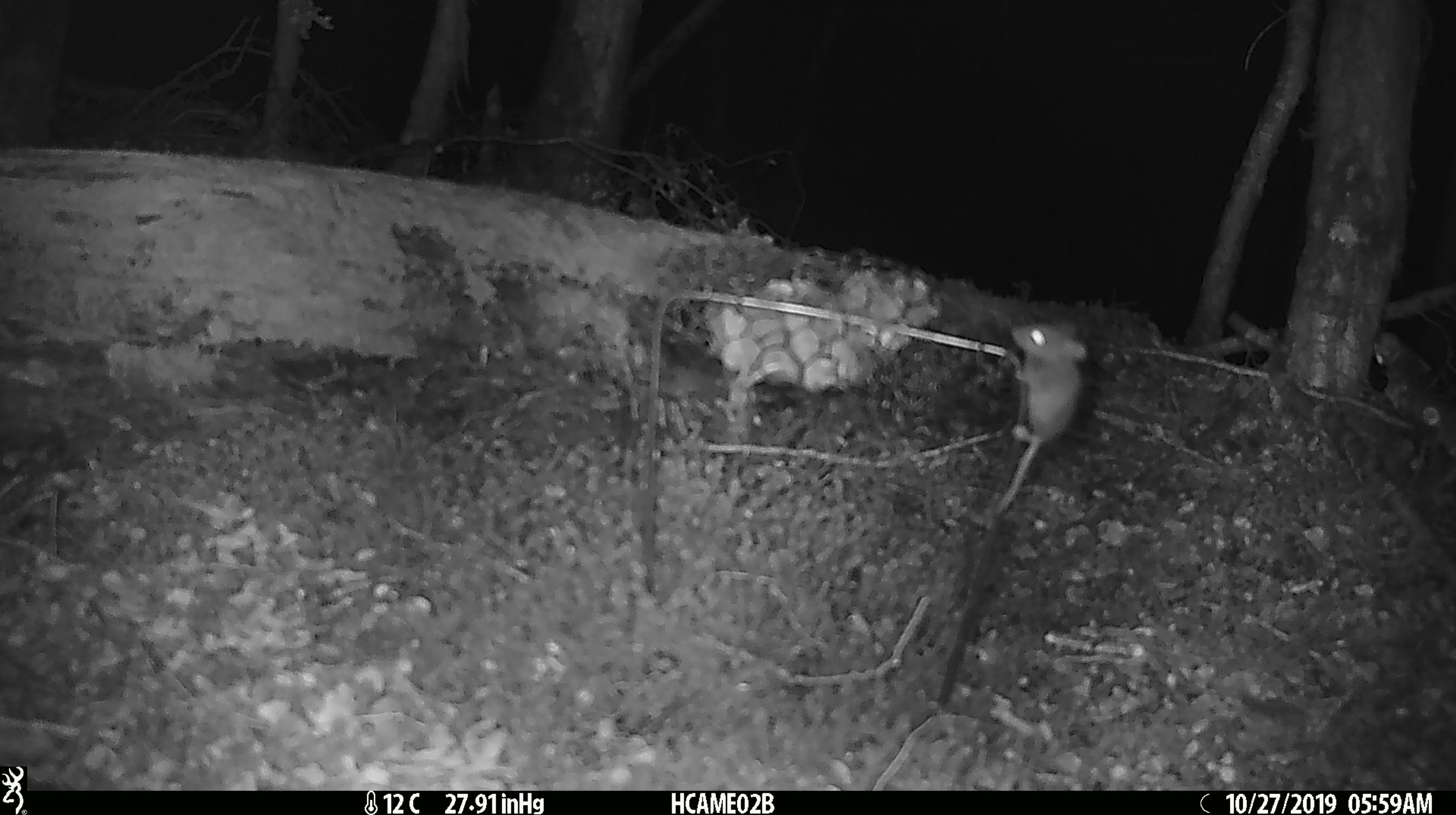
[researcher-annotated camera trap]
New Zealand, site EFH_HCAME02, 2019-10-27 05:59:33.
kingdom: Animalia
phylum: Chordata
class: Mammalia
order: Rodentia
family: Muridae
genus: Mus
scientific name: Mus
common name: mouse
Mouse (Mus).